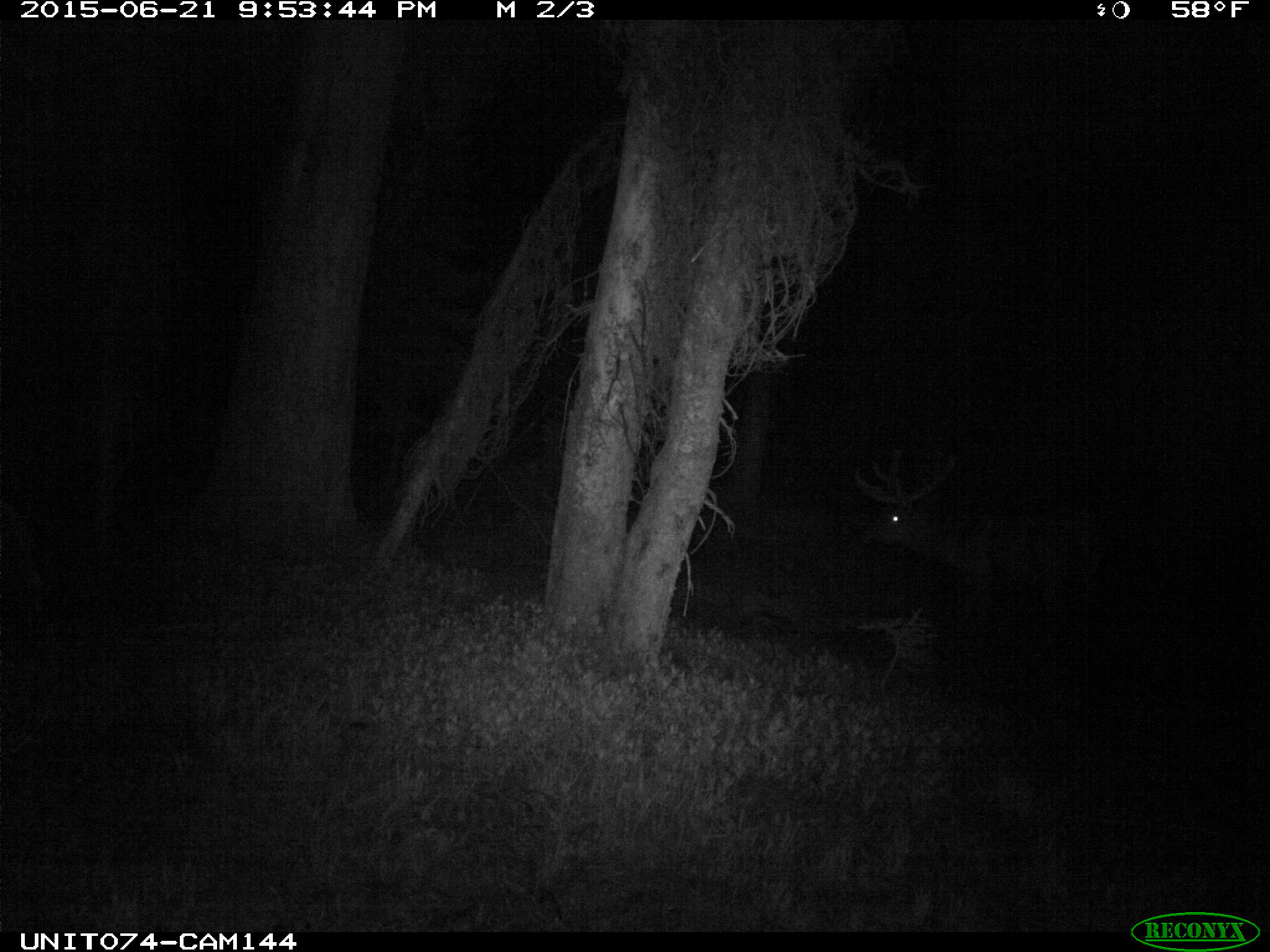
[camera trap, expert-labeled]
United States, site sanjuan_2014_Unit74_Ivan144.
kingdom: Animalia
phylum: Chordata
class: Mammalia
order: Artiodactyla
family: Cervidae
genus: Cervus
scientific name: Cervus elaphus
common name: red deer